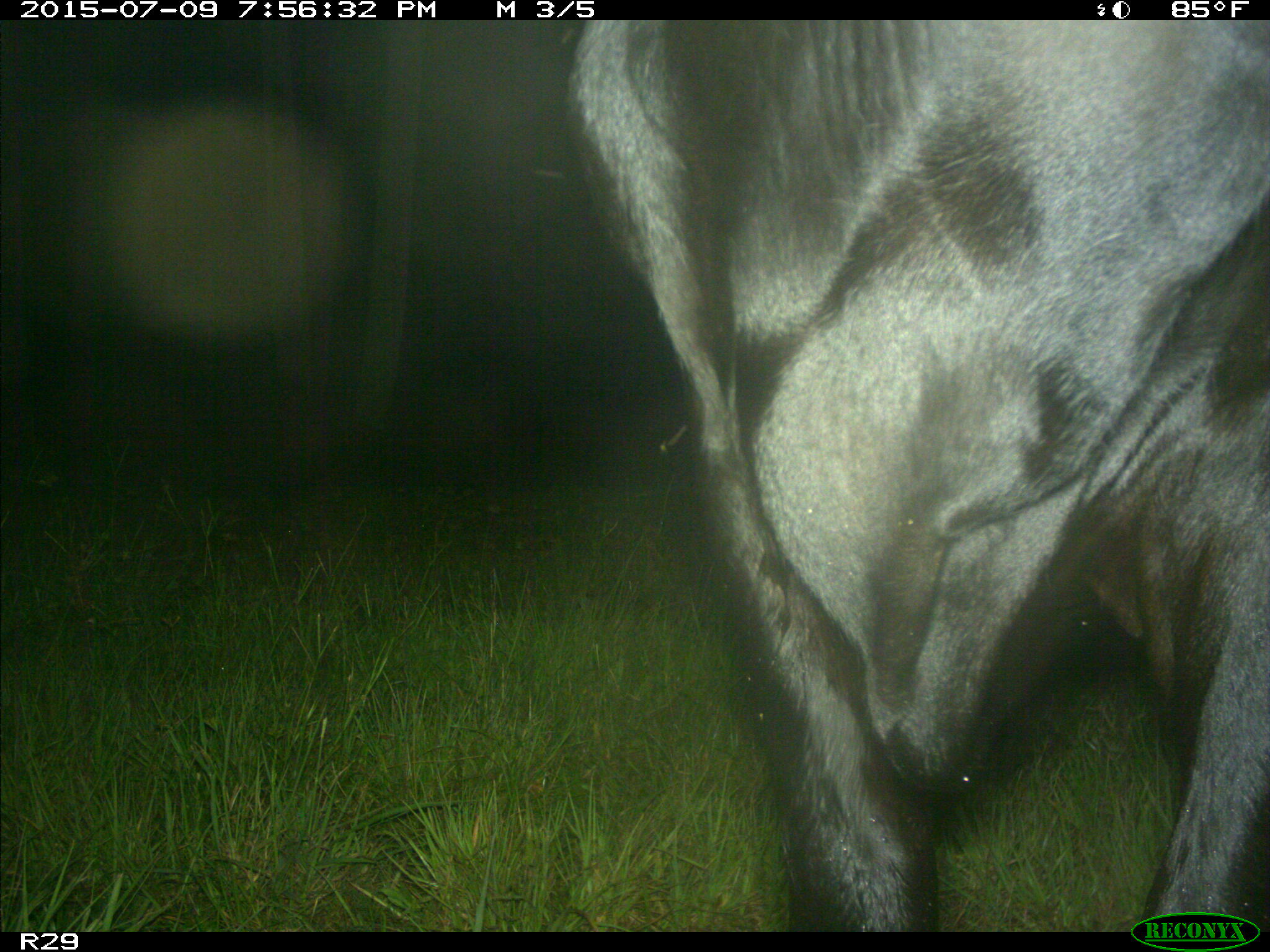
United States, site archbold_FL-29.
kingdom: Animalia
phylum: Chordata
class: Mammalia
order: Artiodactyla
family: Bovidae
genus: Bos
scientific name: Bos taurus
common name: domestic cow